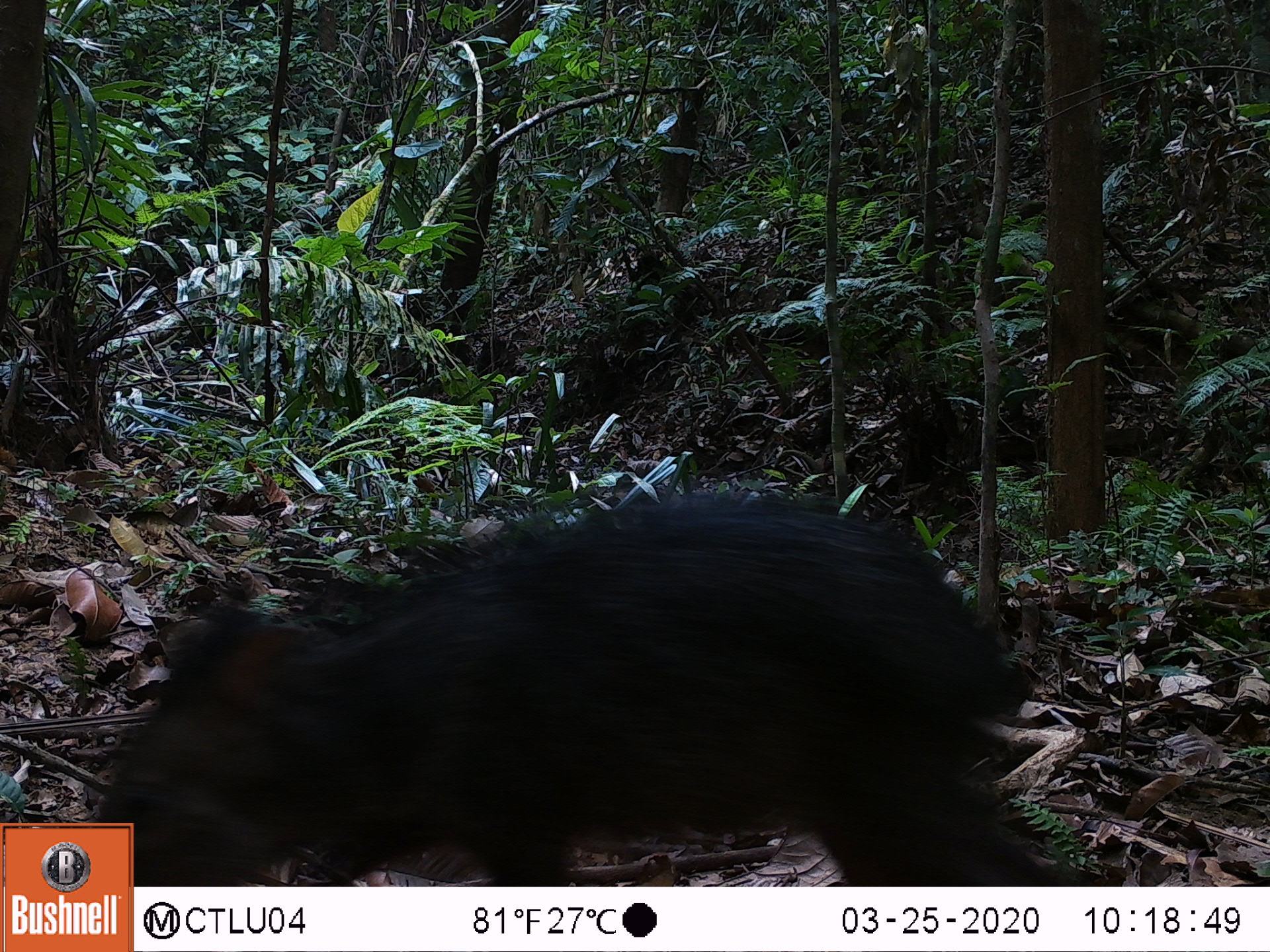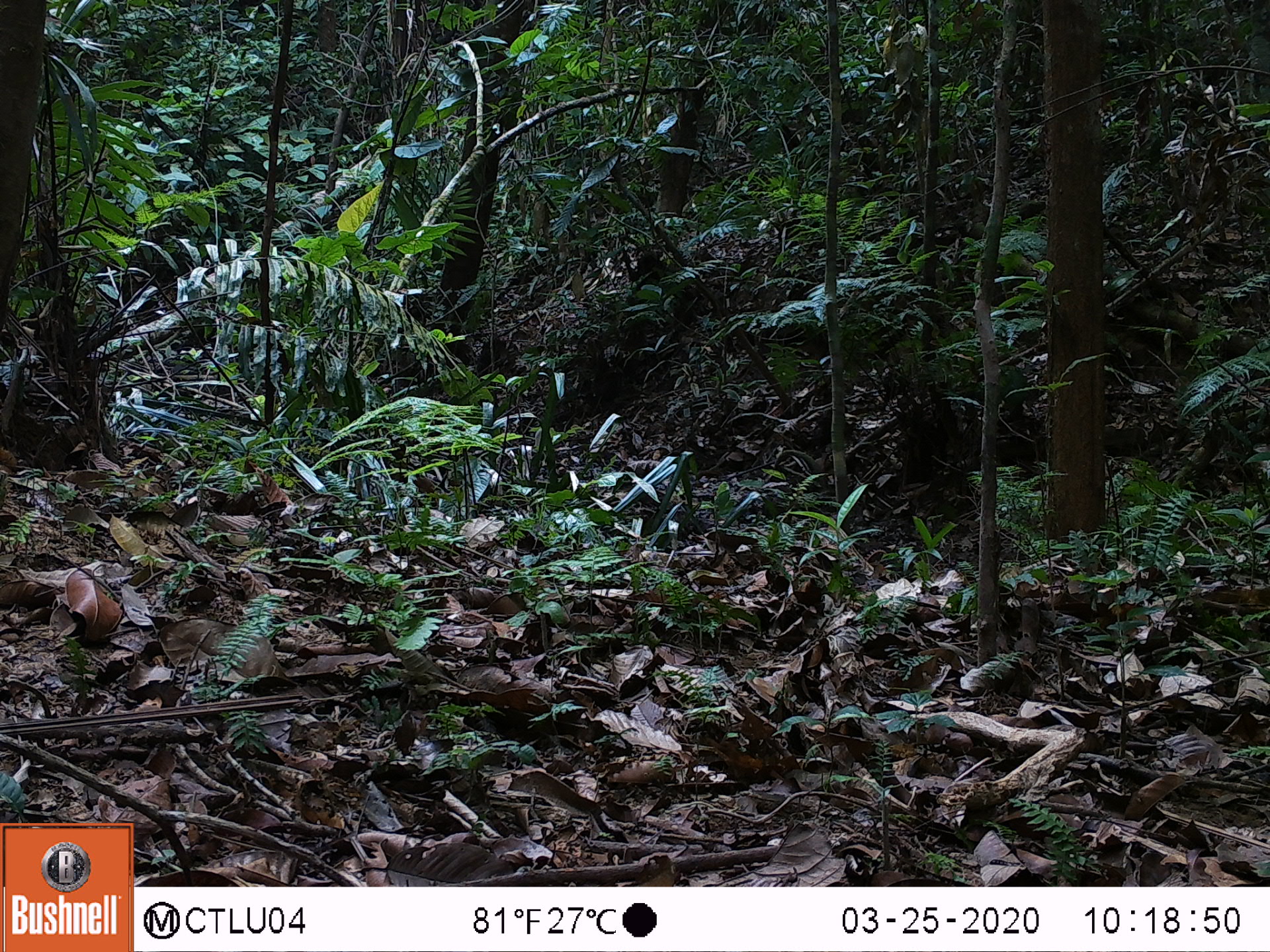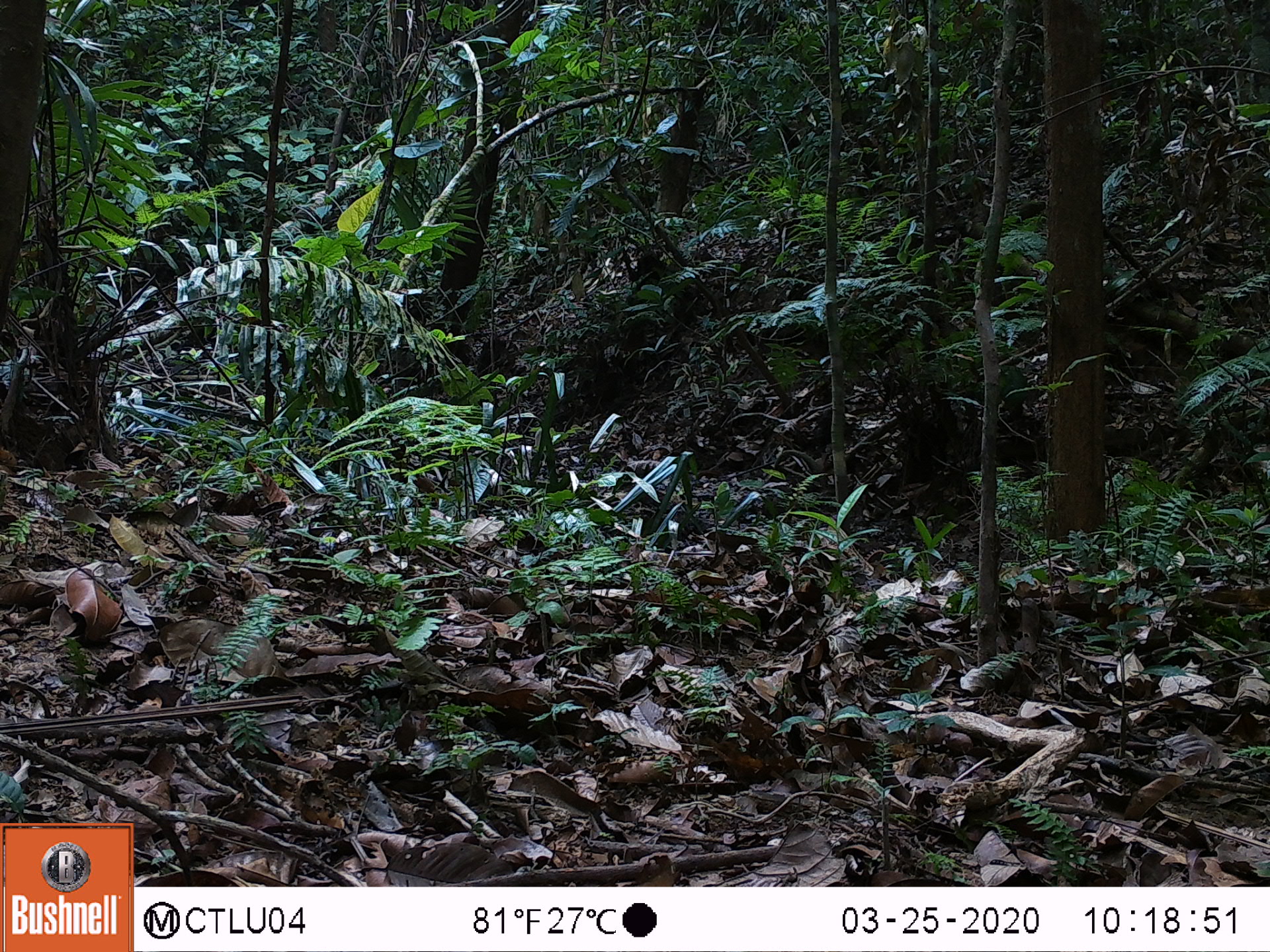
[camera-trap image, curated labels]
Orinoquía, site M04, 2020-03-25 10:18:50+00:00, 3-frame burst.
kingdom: Animalia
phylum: Chordata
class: Mammalia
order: Artiodactyla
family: Tayassuidae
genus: Pecari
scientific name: Pecari tajacu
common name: collared peccary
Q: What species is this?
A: Collared peccary (Pecari tajacu).